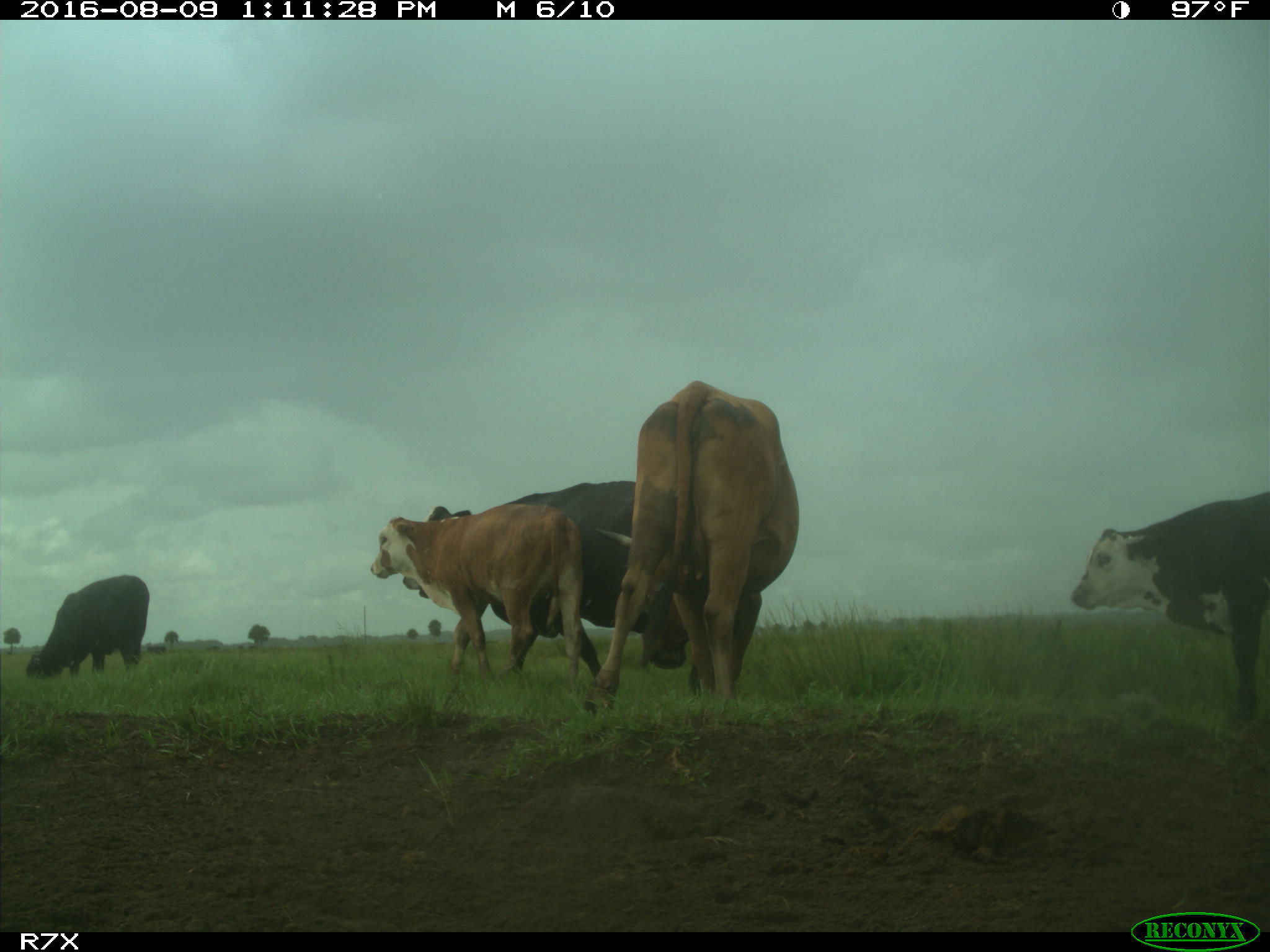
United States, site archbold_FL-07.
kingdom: Animalia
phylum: Chordata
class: Mammalia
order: Artiodactyla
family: Bovidae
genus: Bos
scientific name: Bos taurus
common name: domestic cow